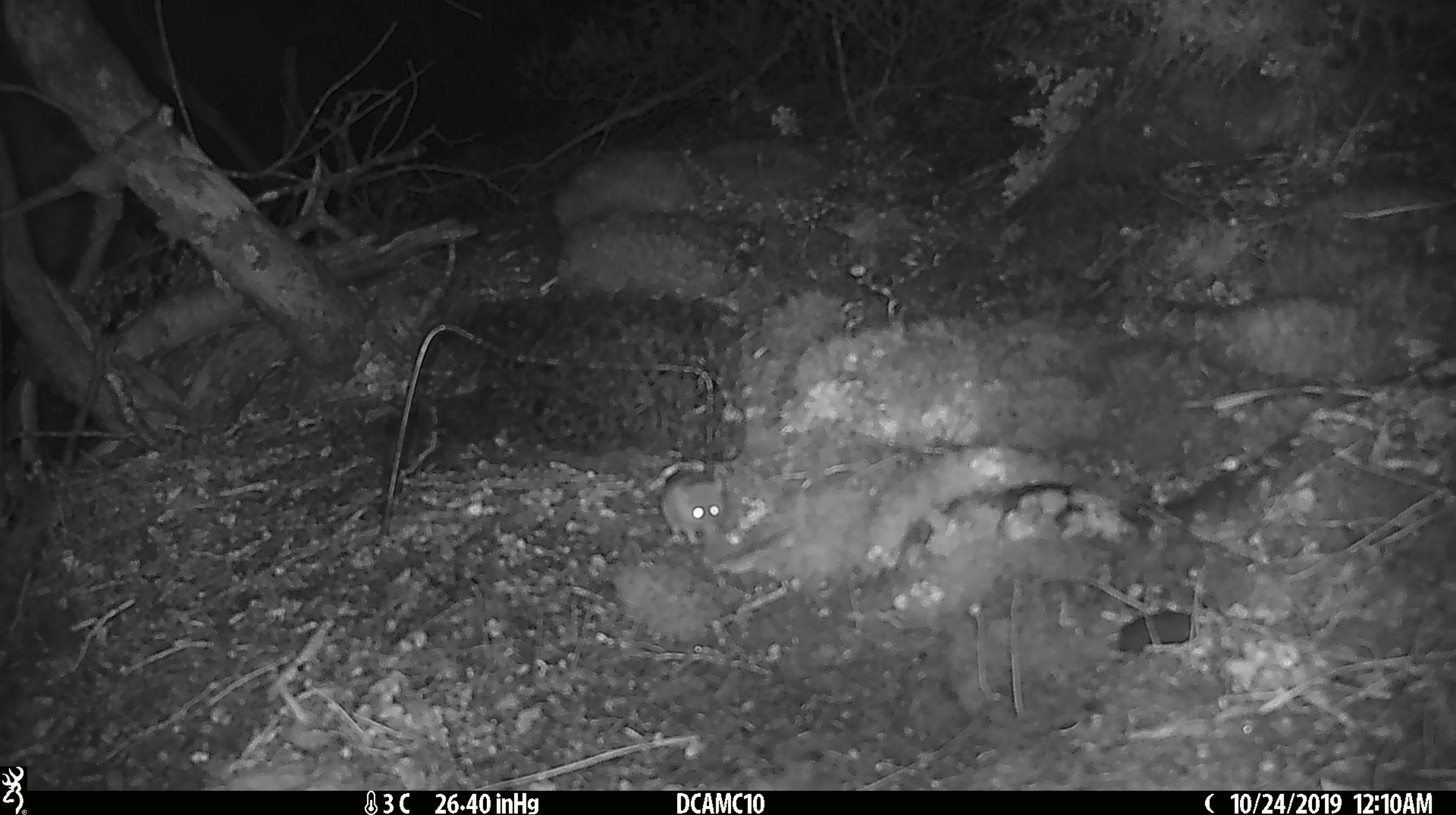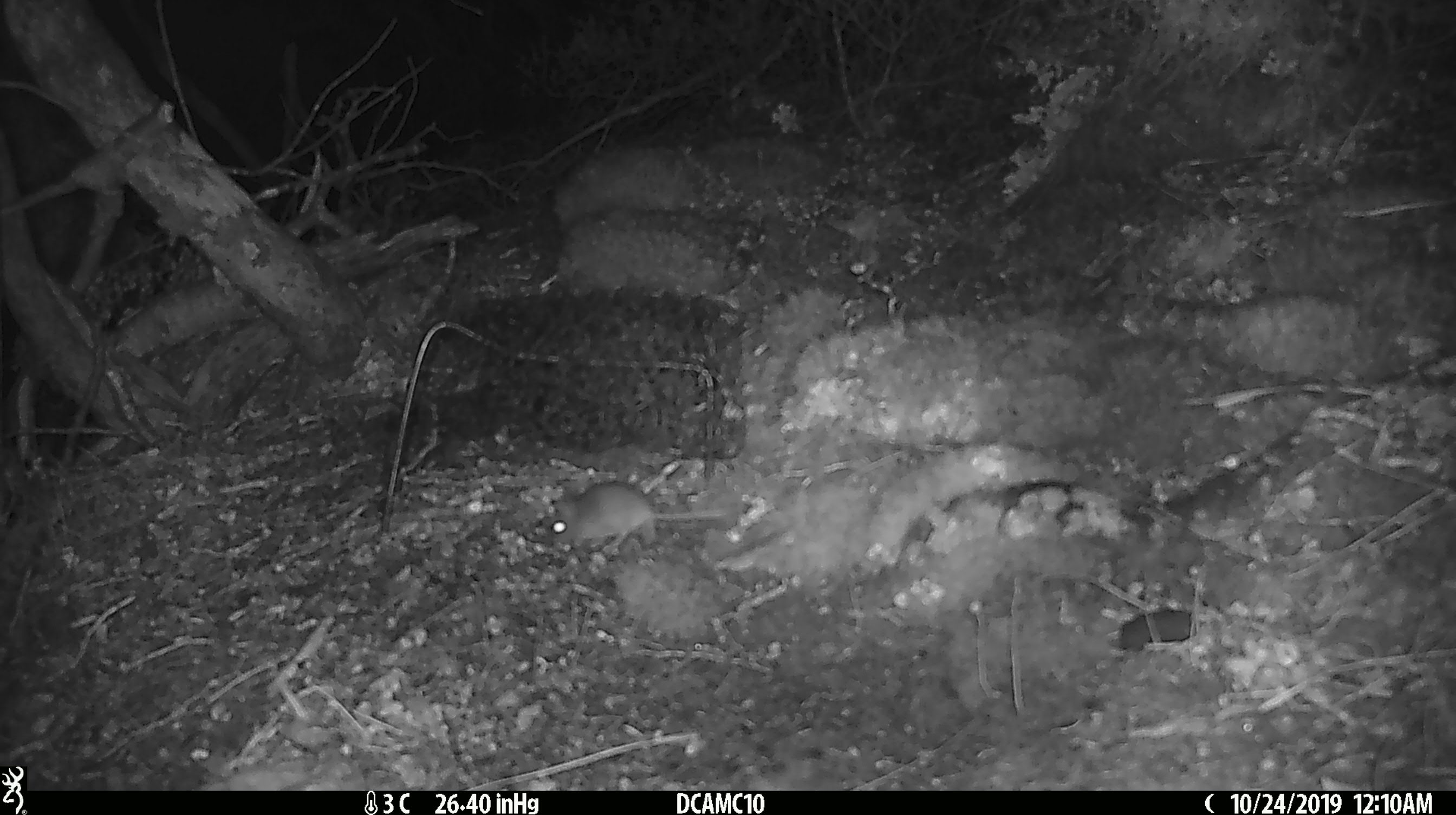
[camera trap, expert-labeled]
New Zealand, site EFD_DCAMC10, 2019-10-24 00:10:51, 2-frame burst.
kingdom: Animalia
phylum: Chordata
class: Mammalia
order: Rodentia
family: Muridae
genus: Mus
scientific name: Mus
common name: mouse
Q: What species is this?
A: Mouse (Mus).